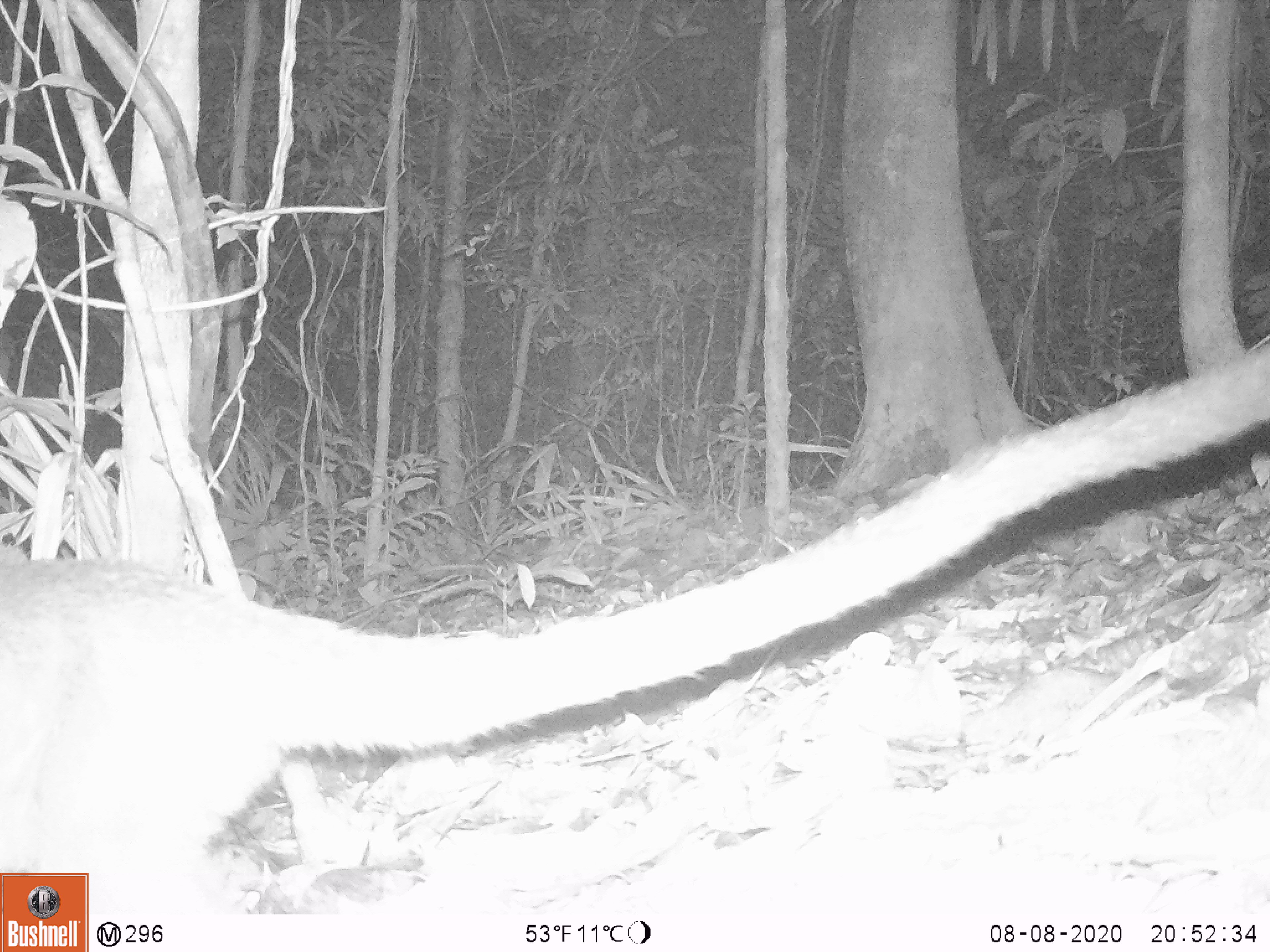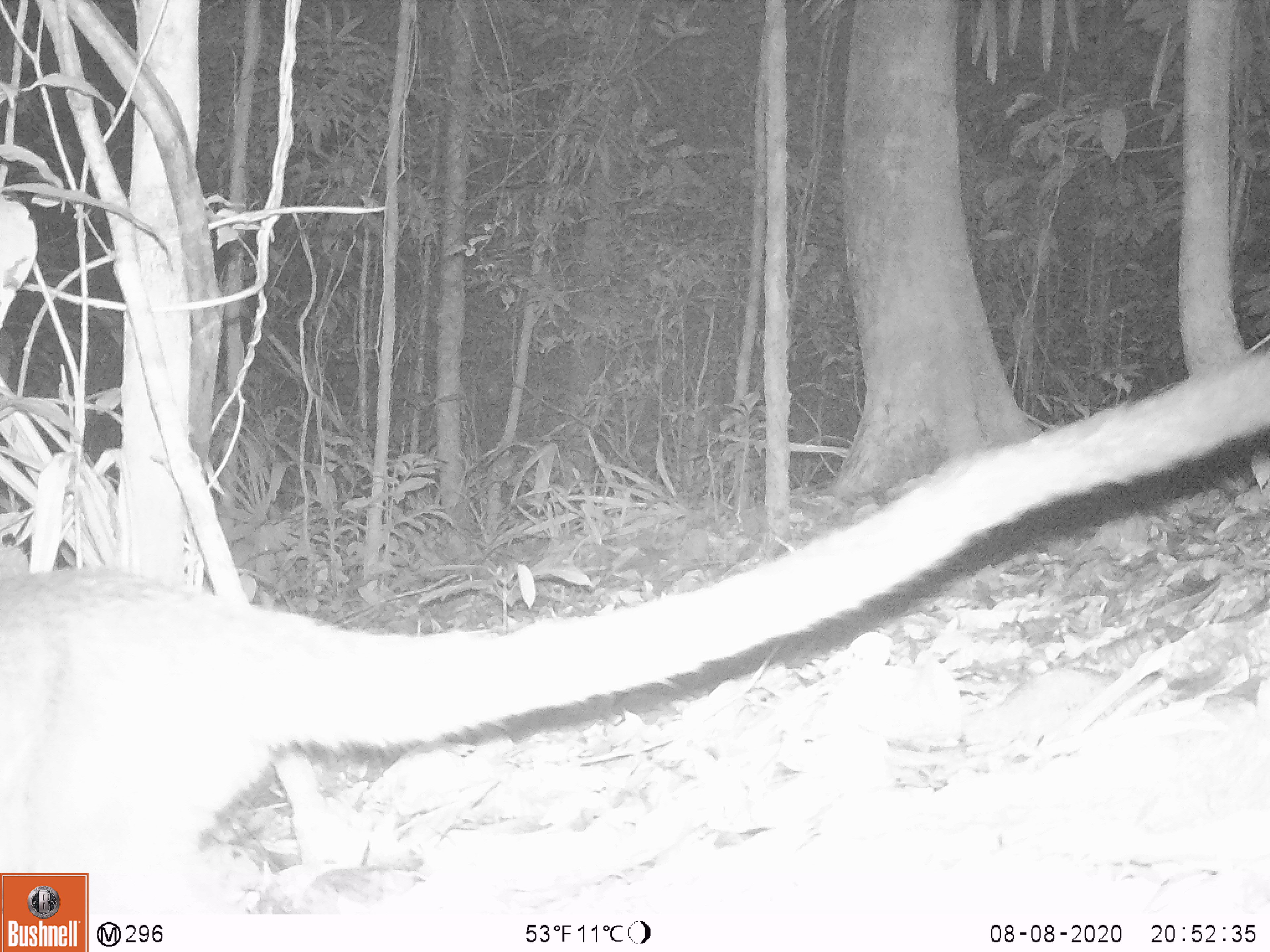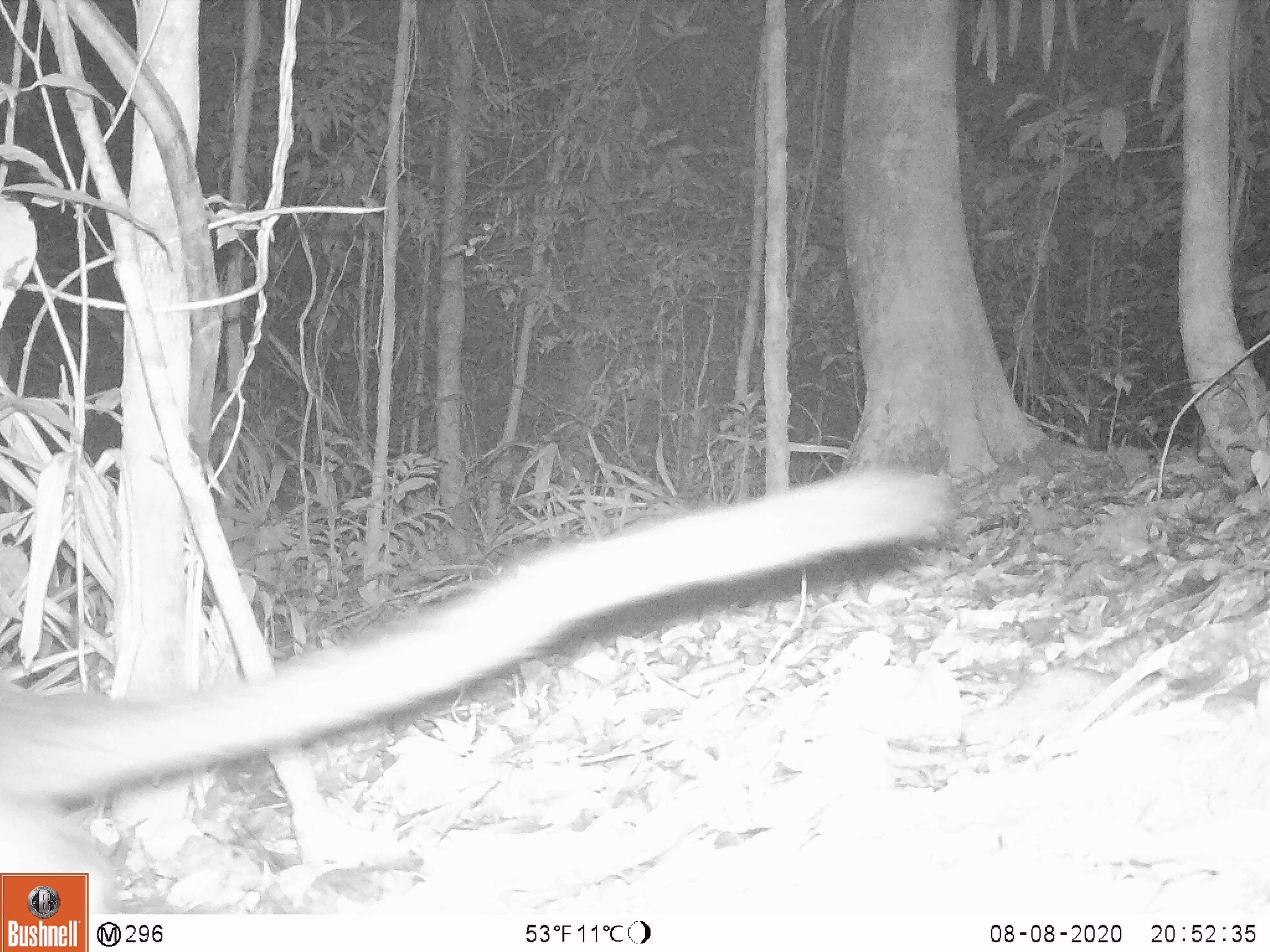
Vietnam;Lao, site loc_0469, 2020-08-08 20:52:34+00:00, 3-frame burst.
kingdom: Animalia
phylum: Chordata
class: Mammalia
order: Carnivora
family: Viverridae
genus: Paguma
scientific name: Paguma larvata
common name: masked palm civet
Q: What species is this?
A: Masked palm civet (Paguma larvata).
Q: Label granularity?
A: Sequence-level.